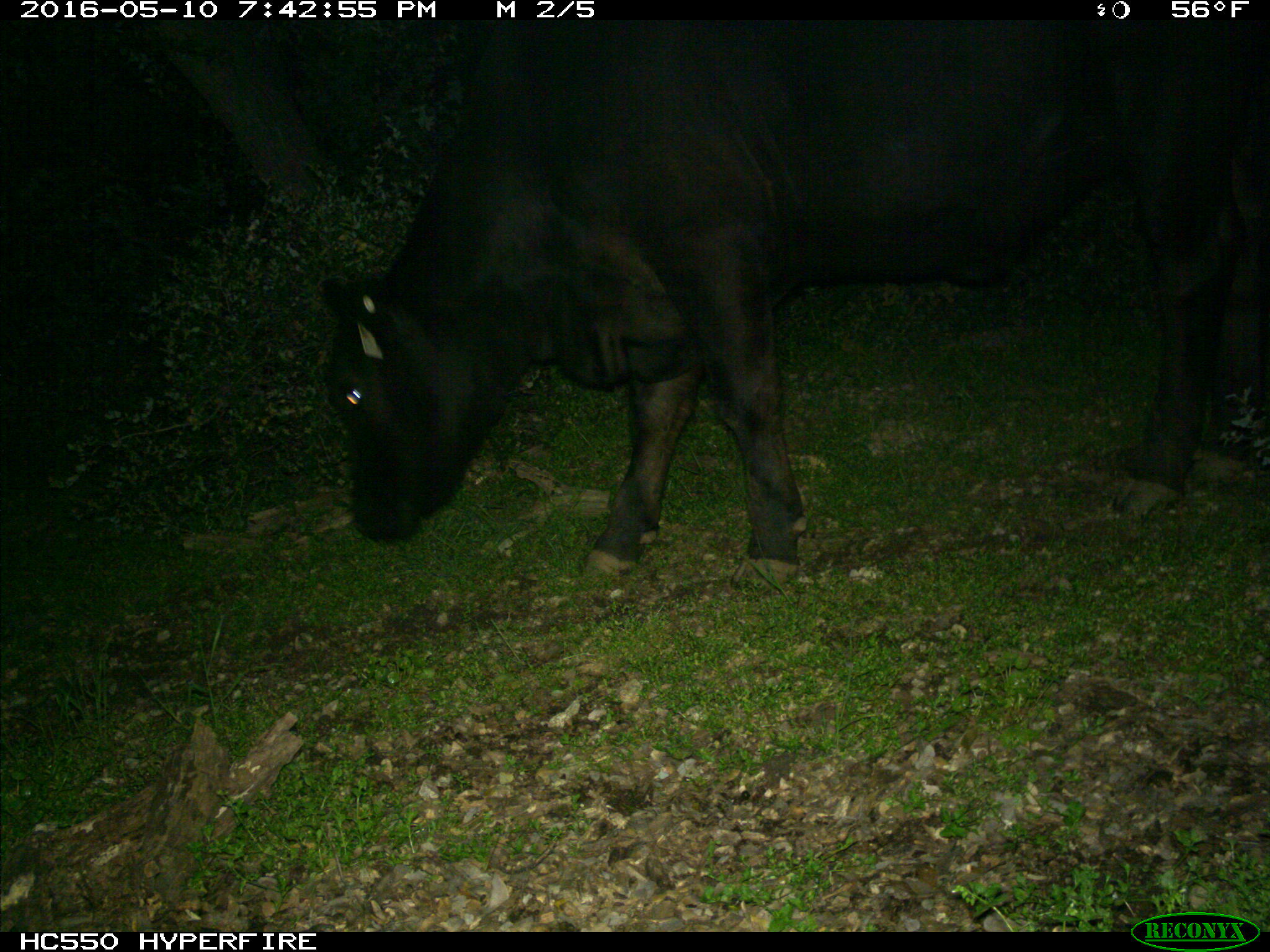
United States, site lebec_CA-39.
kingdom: Animalia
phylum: Chordata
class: Mammalia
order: Artiodactyla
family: Bovidae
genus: Bos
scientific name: Bos taurus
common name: domestic cow